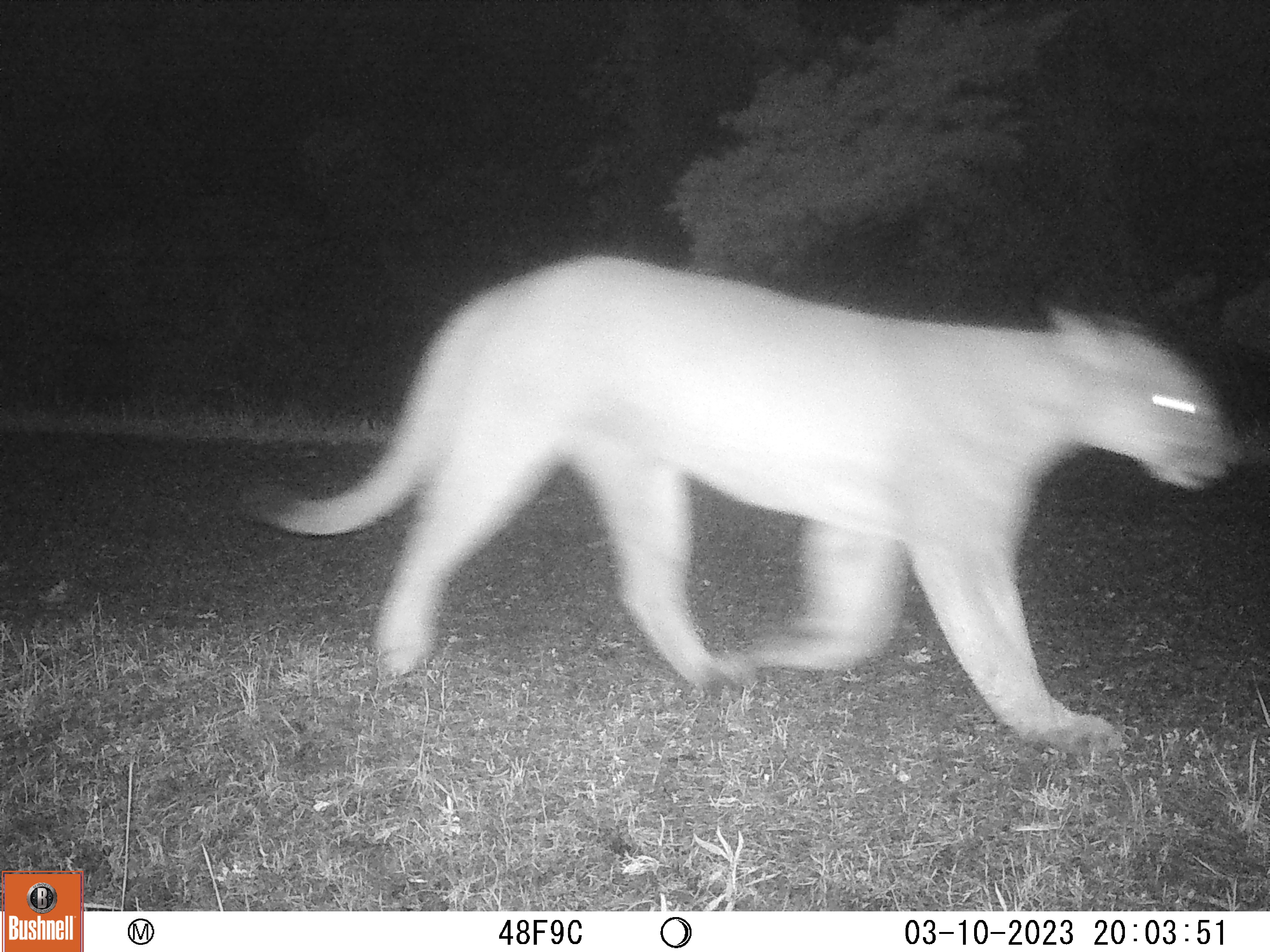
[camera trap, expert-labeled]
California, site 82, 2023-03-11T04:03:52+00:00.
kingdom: Animalia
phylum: Chordata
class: Mammalia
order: Carnivora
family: Felidae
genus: Puma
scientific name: Puma concolor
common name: puma